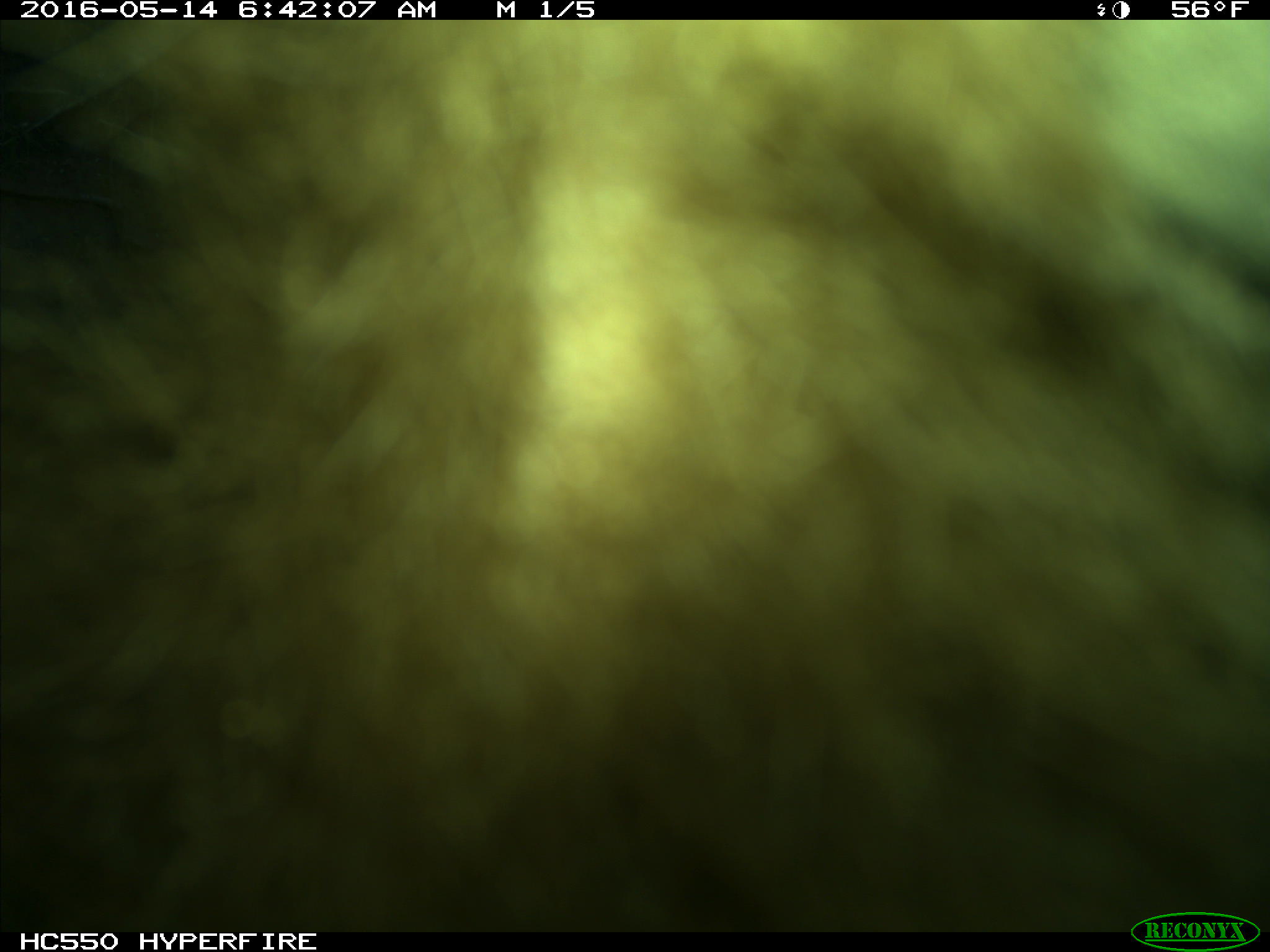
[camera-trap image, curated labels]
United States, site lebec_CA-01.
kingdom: Animalia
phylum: Chordata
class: Mammalia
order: Carnivora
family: Ursidae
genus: Ursus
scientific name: Ursus americanus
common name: american black bear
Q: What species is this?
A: Ursus americanus (american black bear).